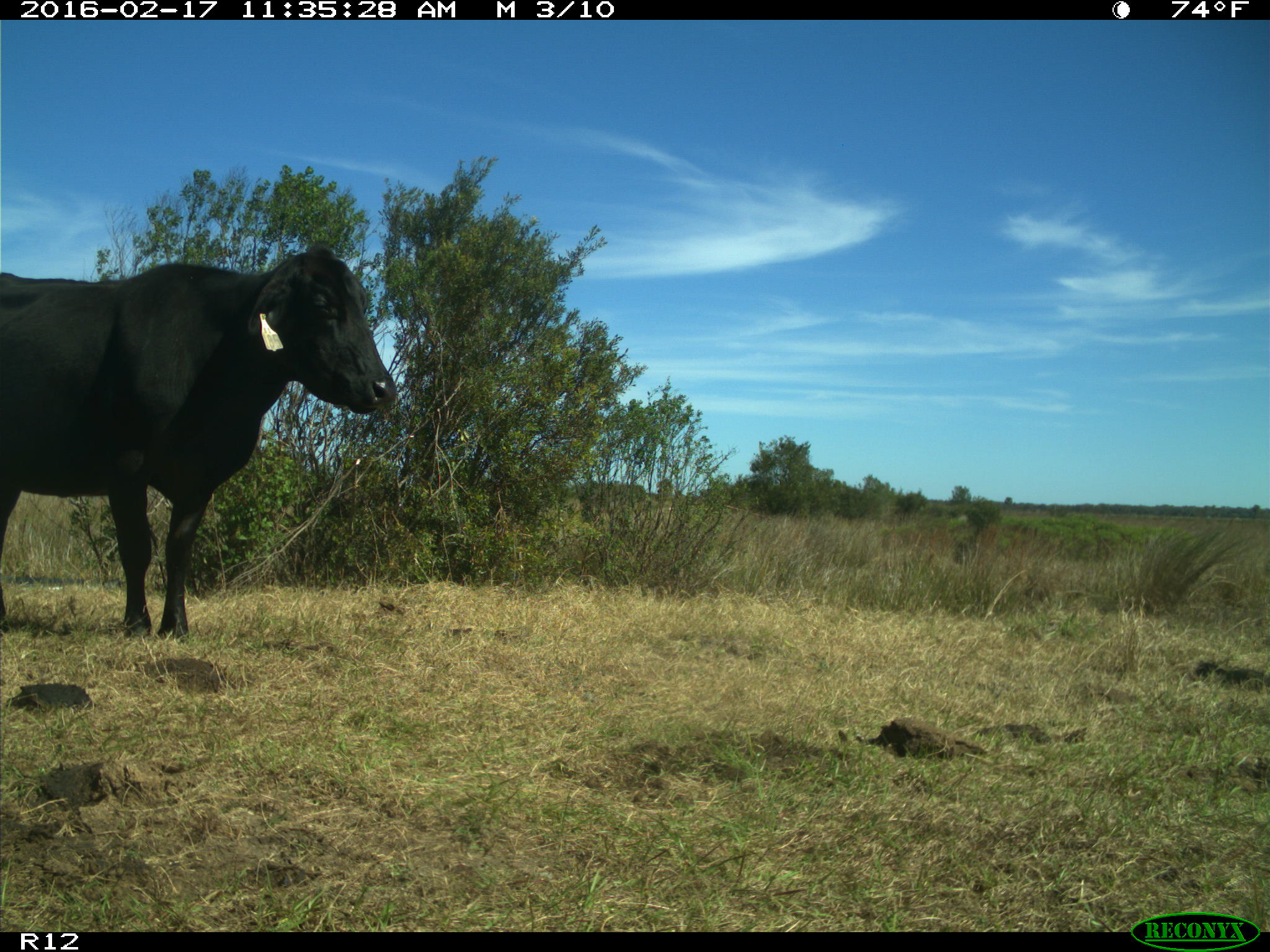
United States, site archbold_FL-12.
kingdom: Animalia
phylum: Chordata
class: Mammalia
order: Artiodactyla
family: Bovidae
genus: Bos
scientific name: Bos taurus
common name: domestic cow